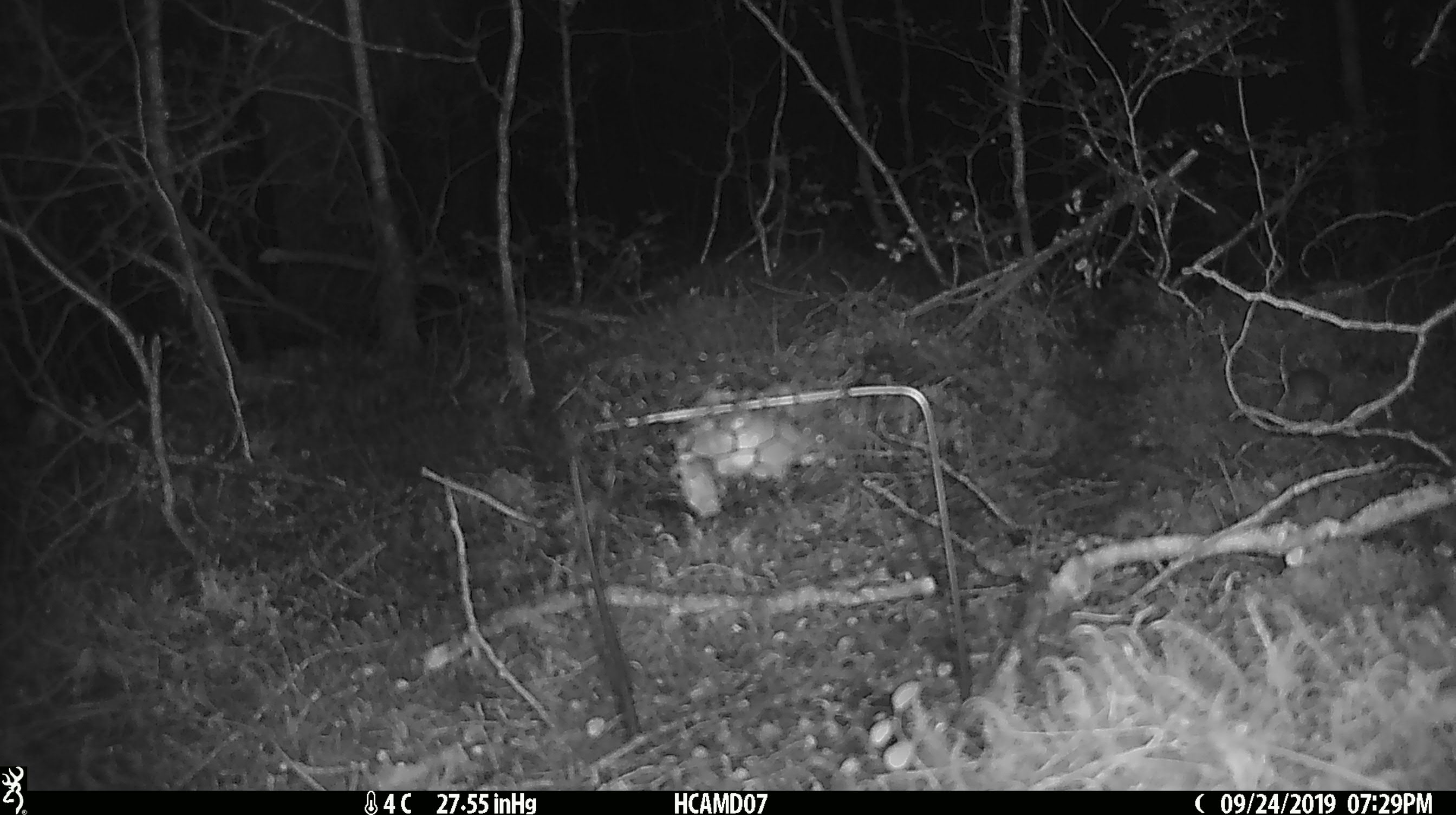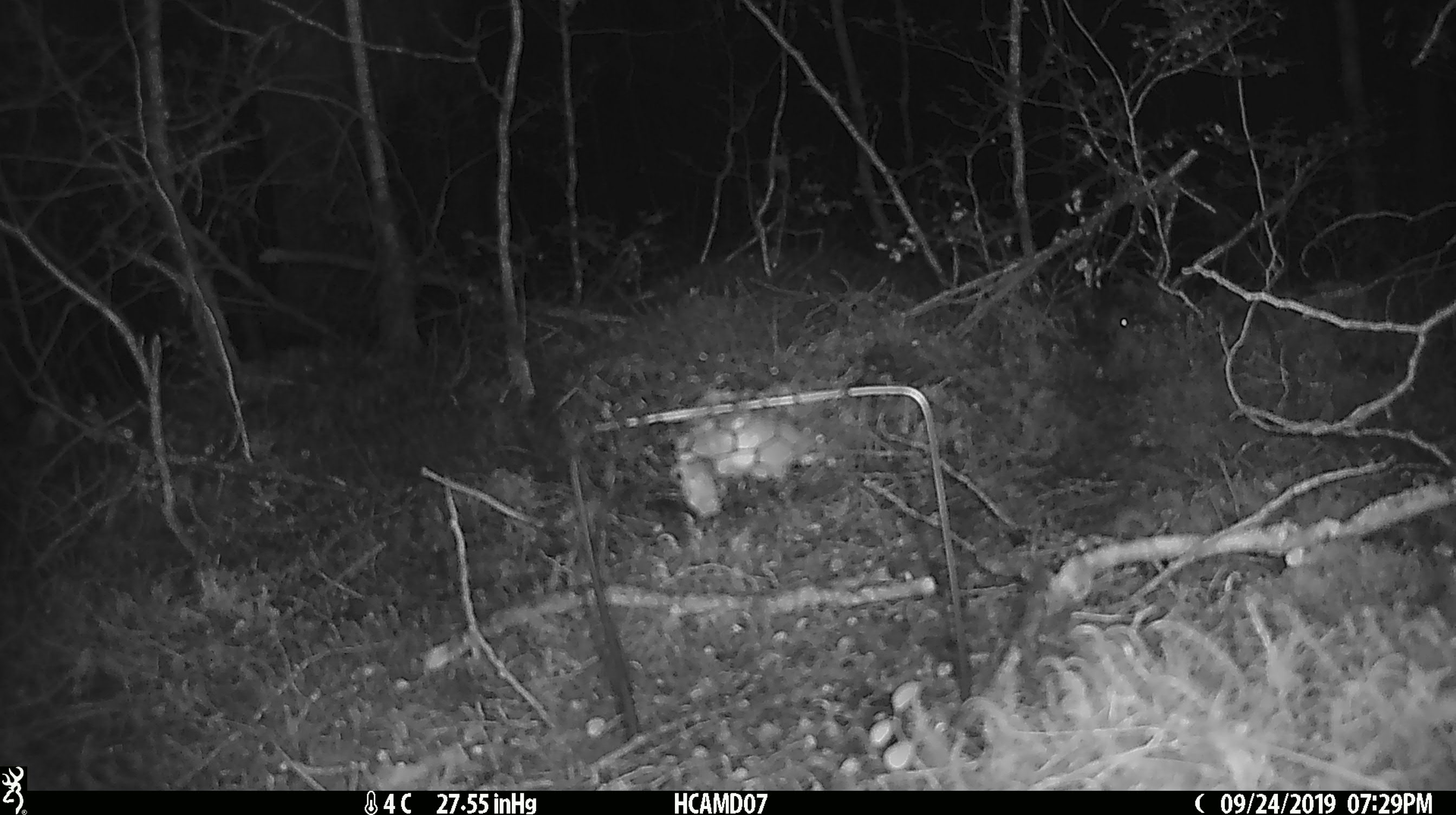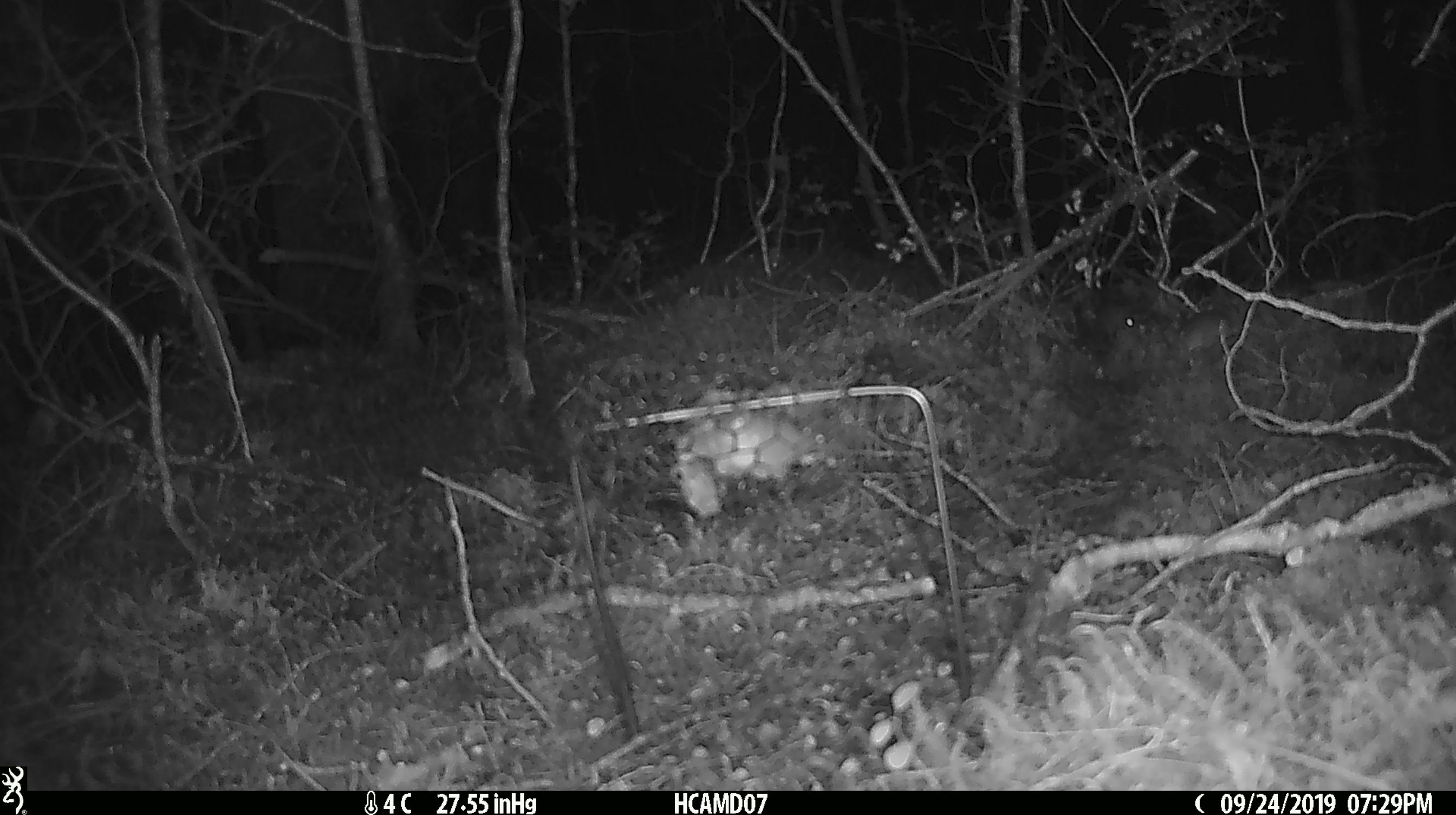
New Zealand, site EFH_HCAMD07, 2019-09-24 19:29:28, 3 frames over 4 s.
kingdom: Animalia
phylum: Chordata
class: Mammalia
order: Rodentia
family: Muridae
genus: Mus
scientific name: Mus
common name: mouse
Mouse (Mus).